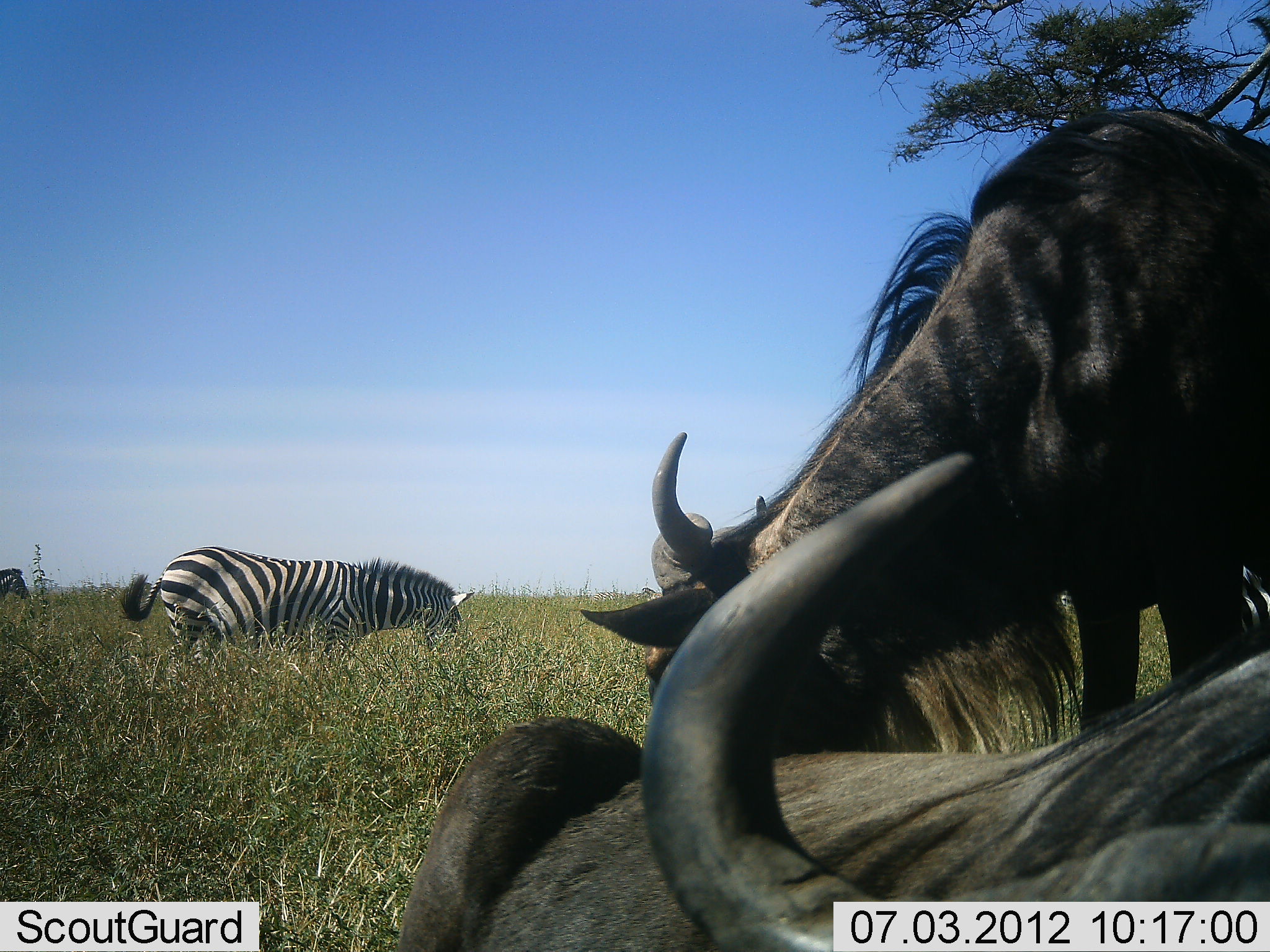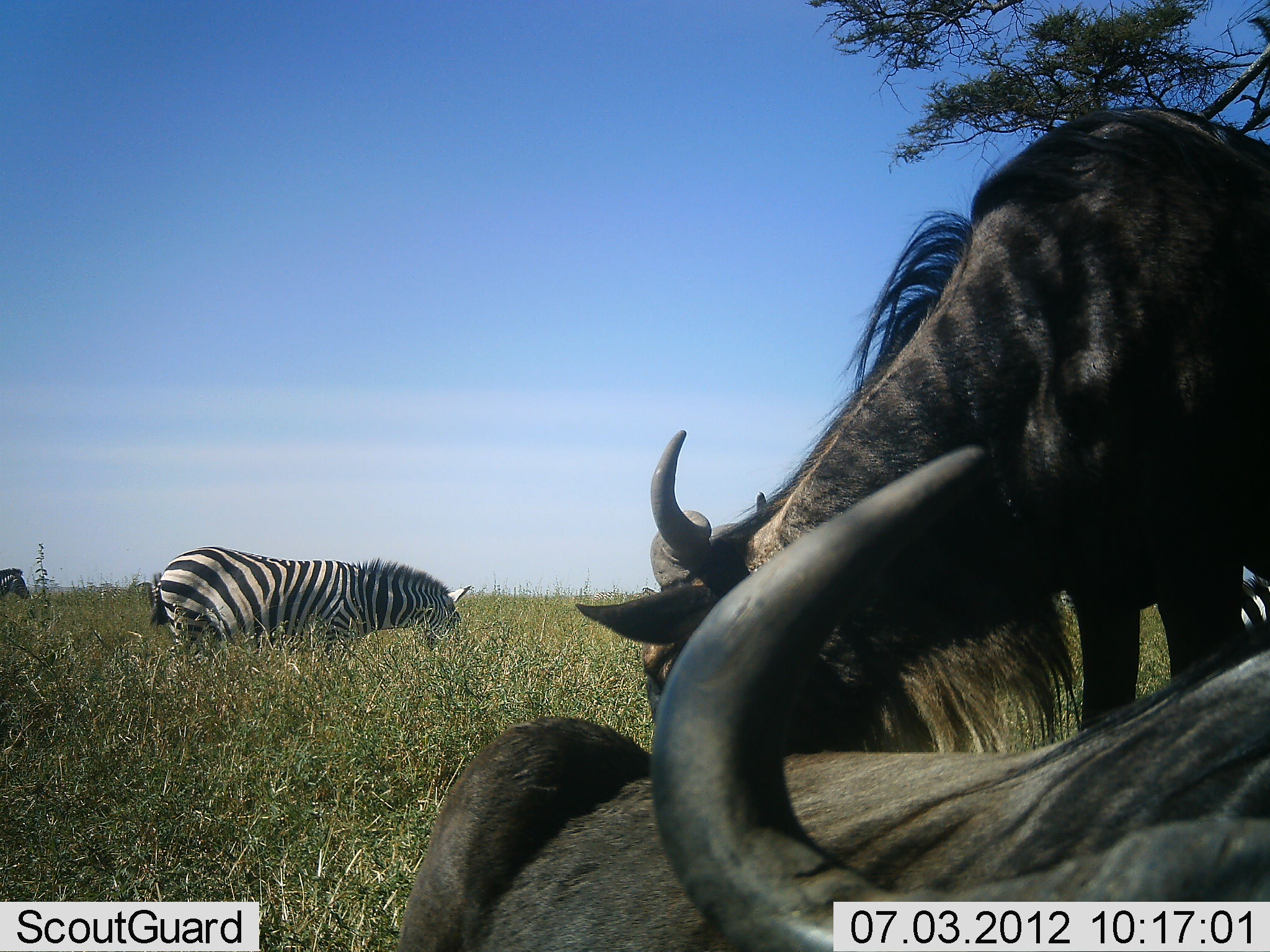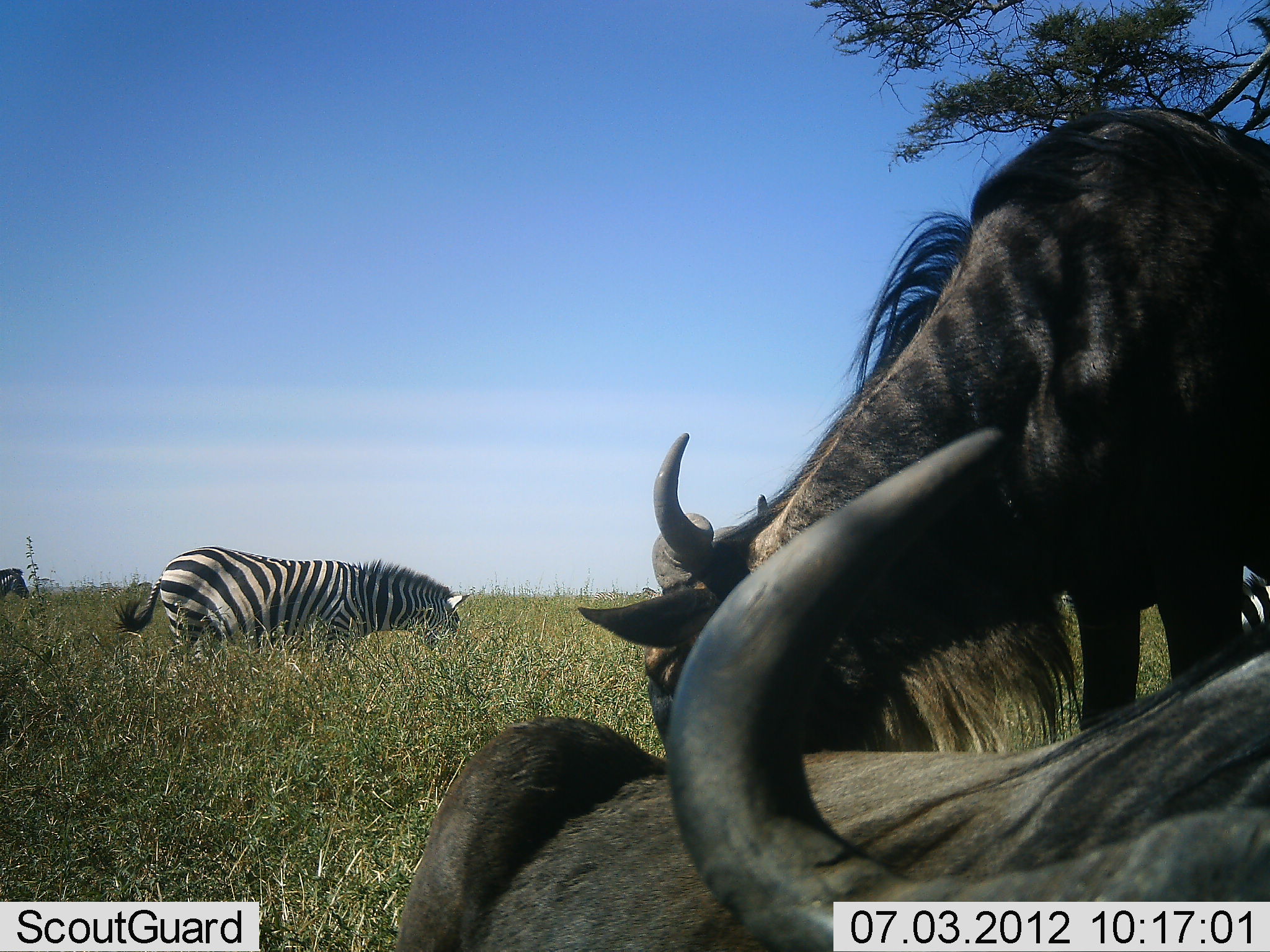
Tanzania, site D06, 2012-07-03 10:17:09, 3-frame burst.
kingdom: Animalia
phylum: Chordata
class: Mammalia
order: Artiodactyla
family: Bovidae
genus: Connochaetes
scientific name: Connochaetes taurinus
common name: blue wildebeest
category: wildebeest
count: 2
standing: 40%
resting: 90%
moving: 0%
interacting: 0%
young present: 0%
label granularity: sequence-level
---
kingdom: Animalia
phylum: Chordata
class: Mammalia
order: Perissodactyla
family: Equidae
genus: Equus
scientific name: Equus quagga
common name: plains zebra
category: zebra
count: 2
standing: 70%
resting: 0%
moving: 0%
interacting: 0%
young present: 0%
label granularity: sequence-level